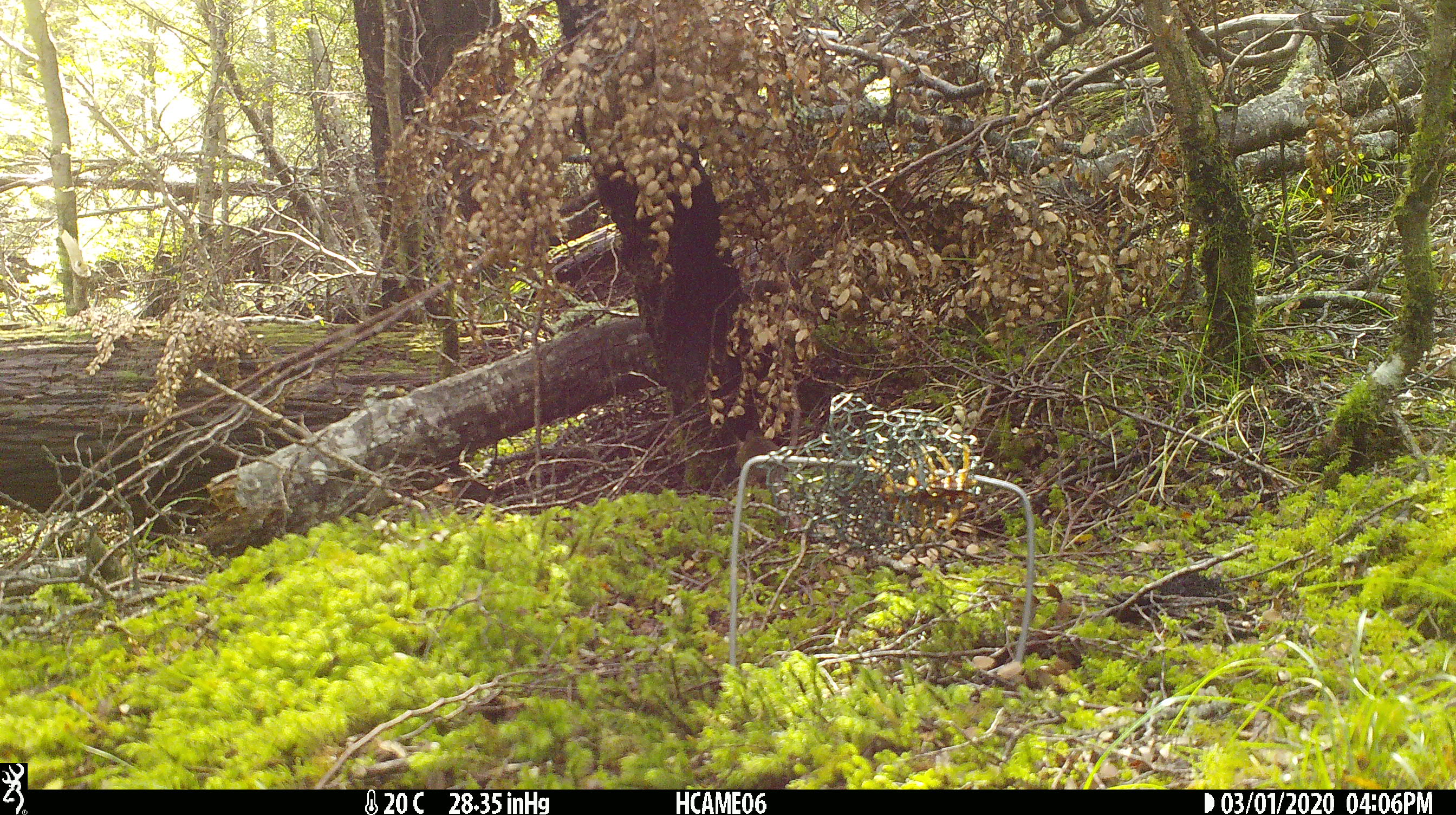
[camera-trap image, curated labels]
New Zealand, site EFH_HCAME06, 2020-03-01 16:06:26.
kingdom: Animalia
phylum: Chordata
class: Mammalia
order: Rodentia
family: Muridae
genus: Mus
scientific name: Mus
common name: mouse